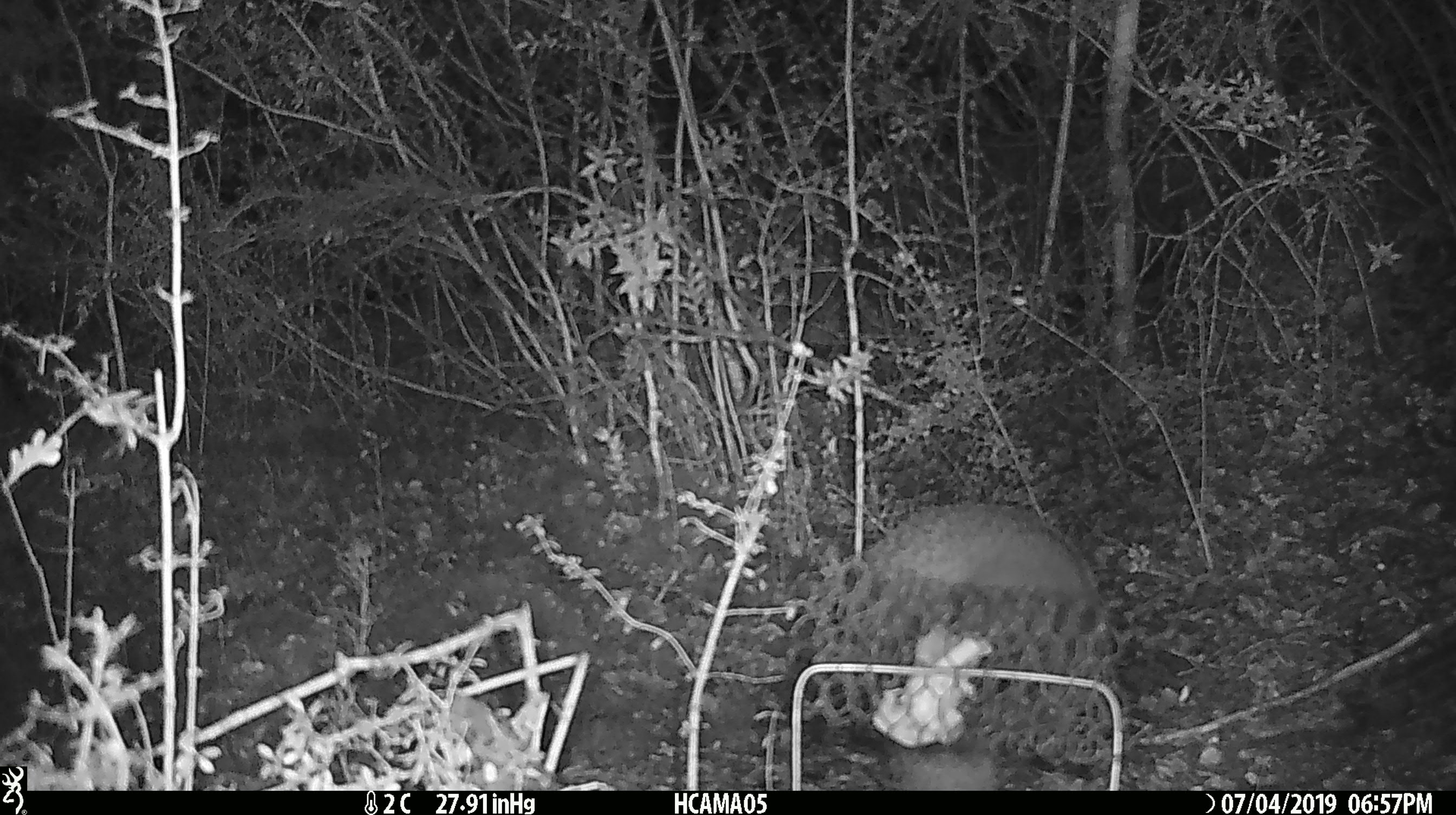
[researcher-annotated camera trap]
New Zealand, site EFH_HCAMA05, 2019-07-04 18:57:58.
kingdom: Animalia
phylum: Chordata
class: Aves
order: Apterygiformes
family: Apterygidae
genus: Apteryx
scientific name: Apteryx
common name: kiwi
Kiwi (Apteryx).